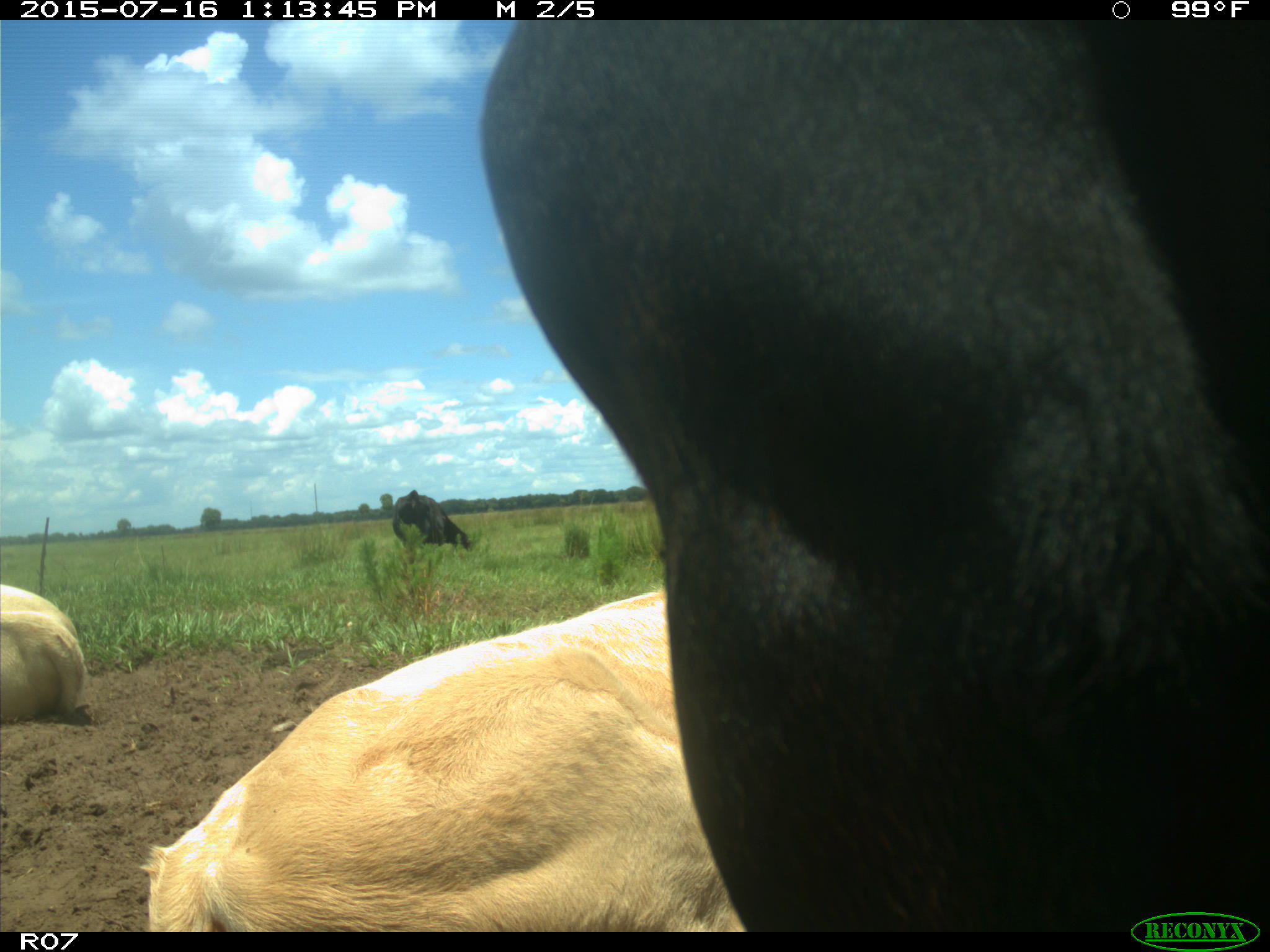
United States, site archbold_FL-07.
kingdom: Animalia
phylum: Chordata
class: Mammalia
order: Artiodactyla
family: Bovidae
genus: Bos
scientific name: Bos taurus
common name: domestic cow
Bos taurus (domestic cow).